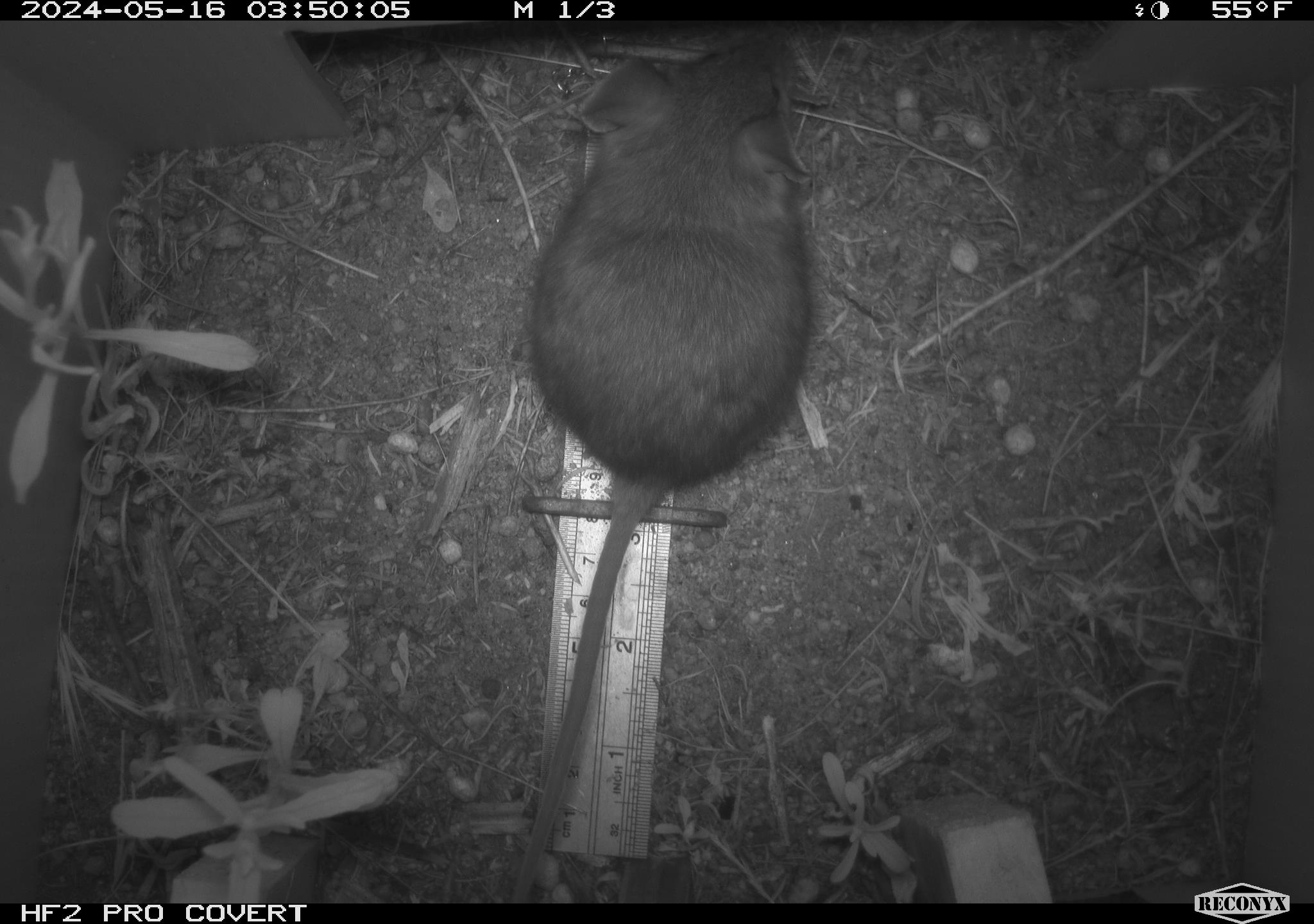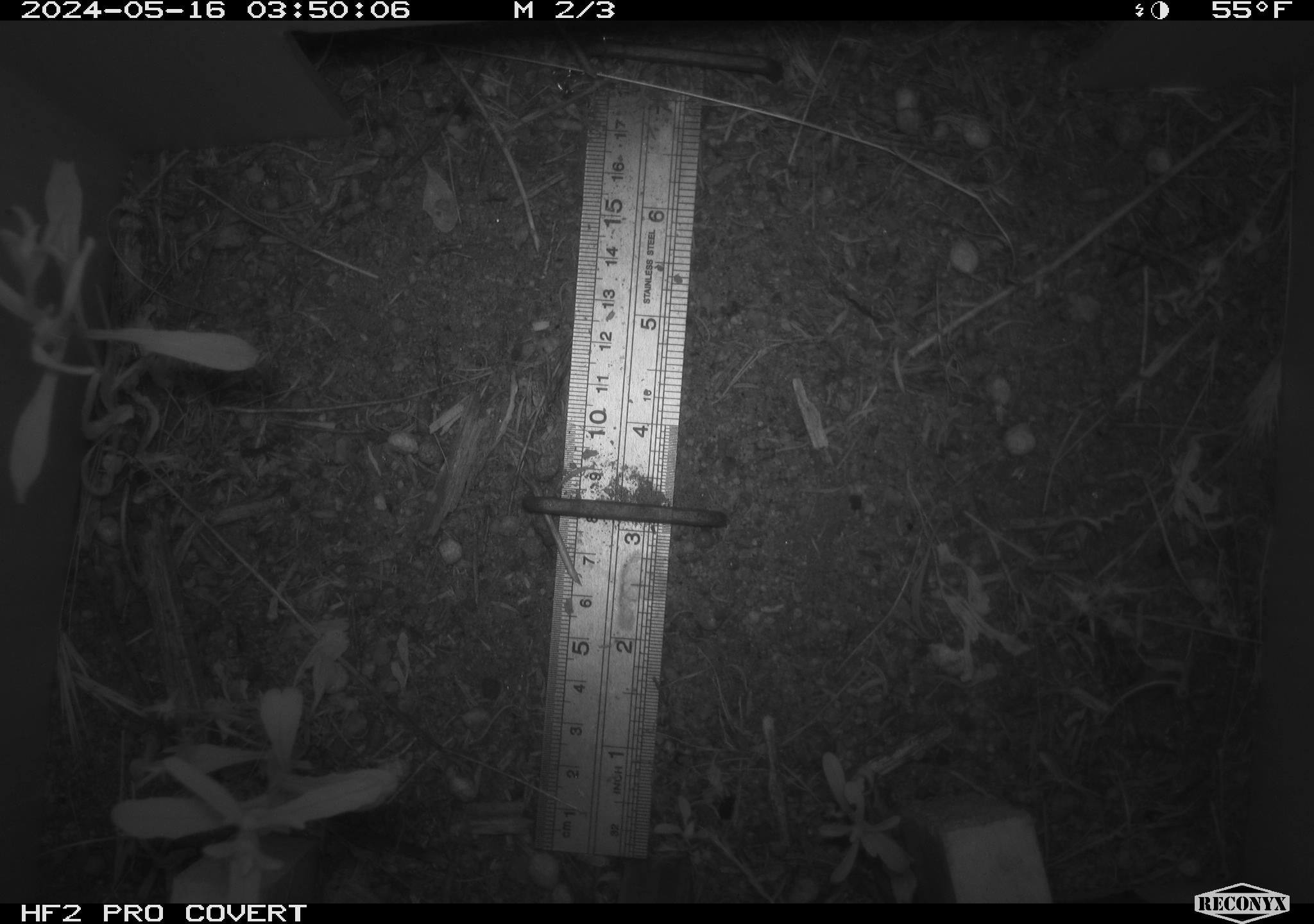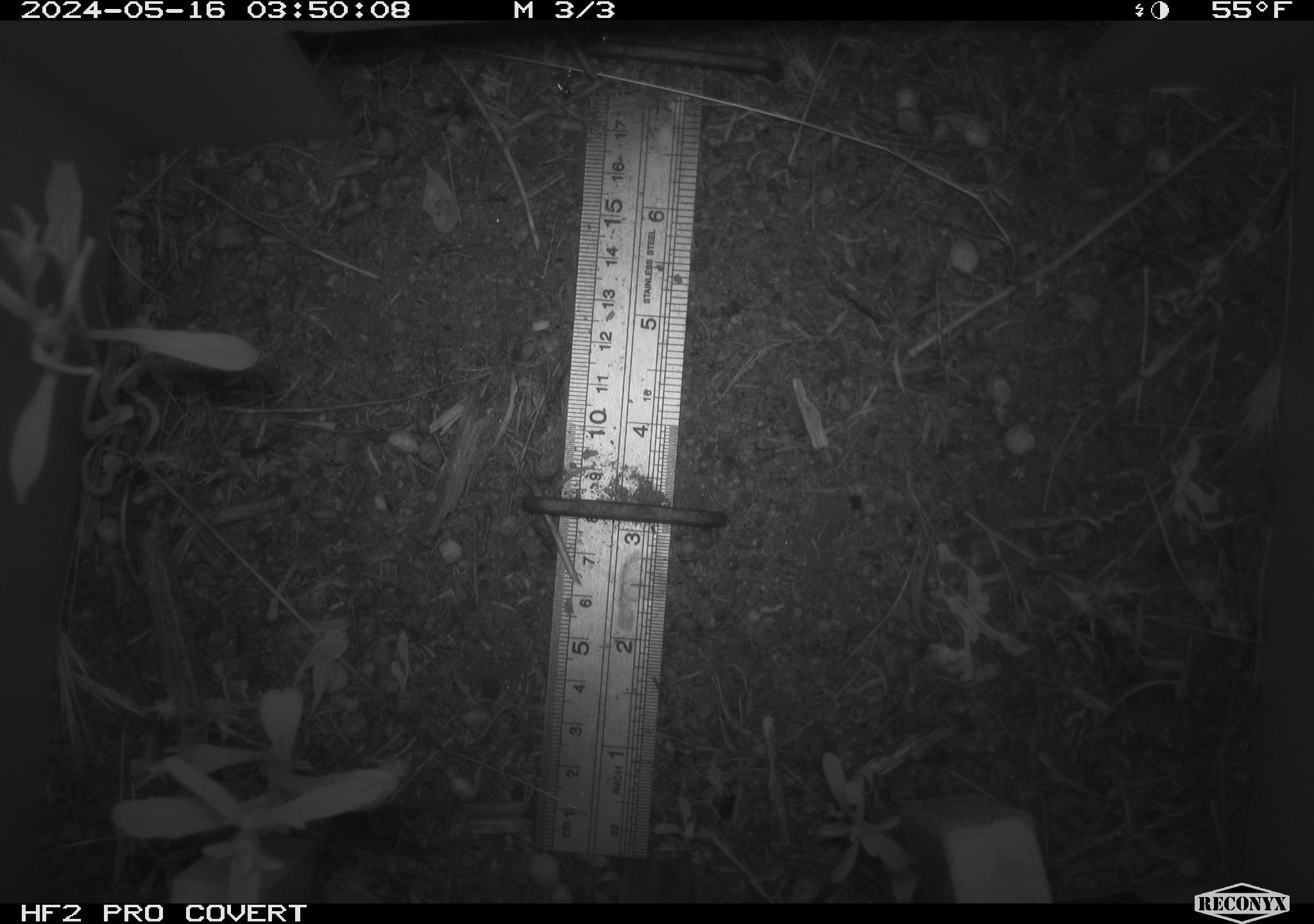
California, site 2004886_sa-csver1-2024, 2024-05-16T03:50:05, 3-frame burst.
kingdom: Animalia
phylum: Chordata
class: Mammalia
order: Rodentia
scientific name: Rodentia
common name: rodent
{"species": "rodent (Rodentia)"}